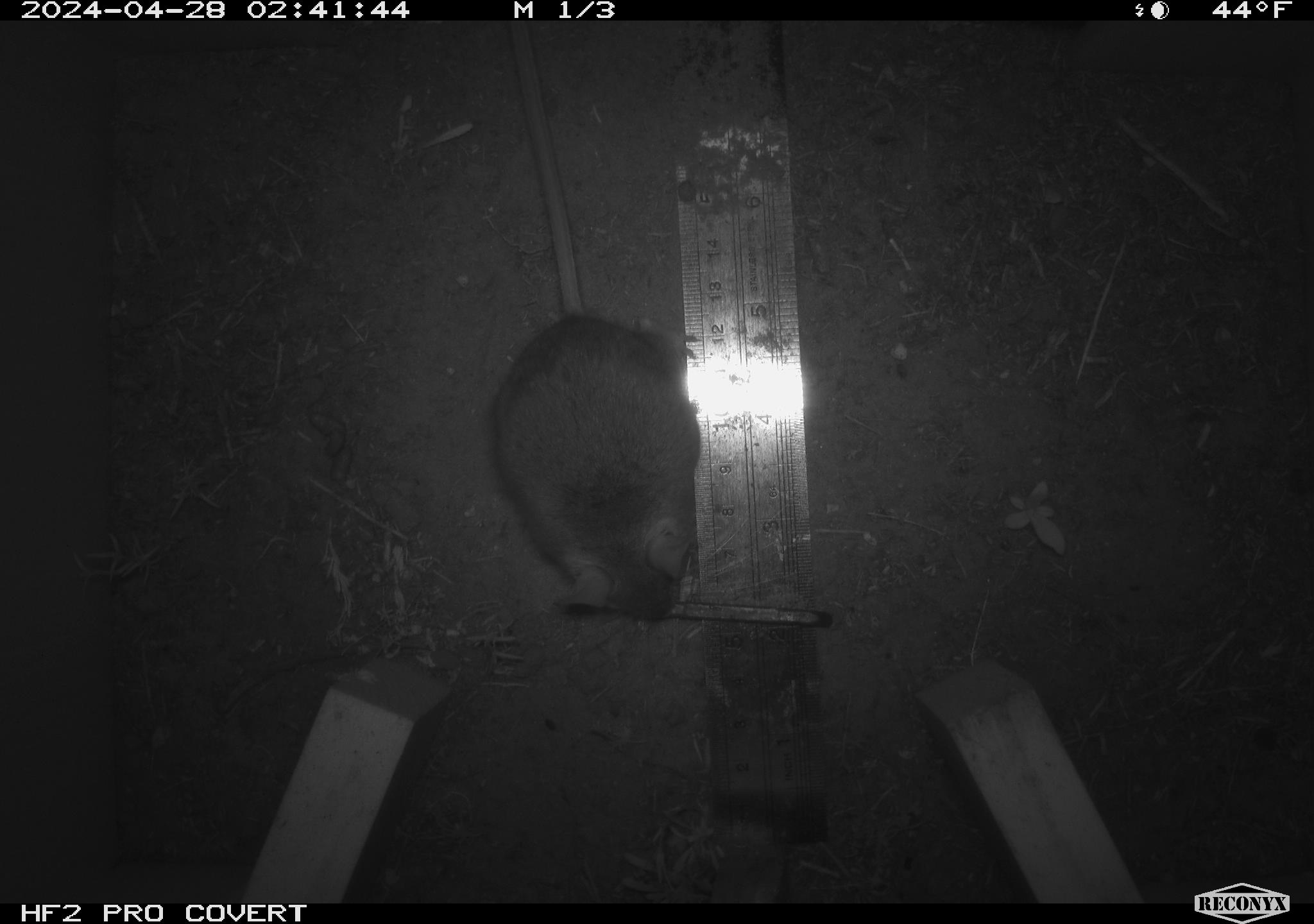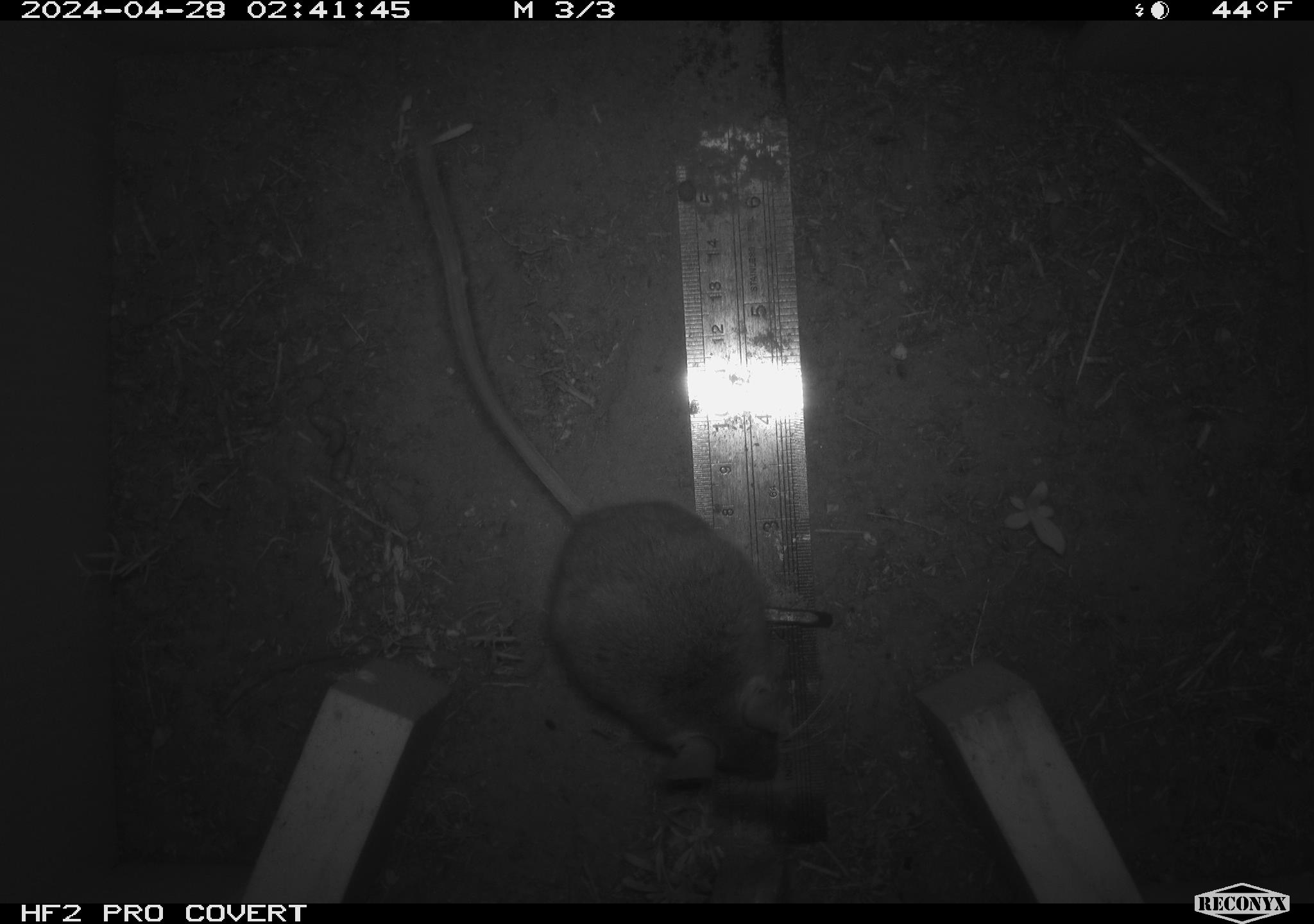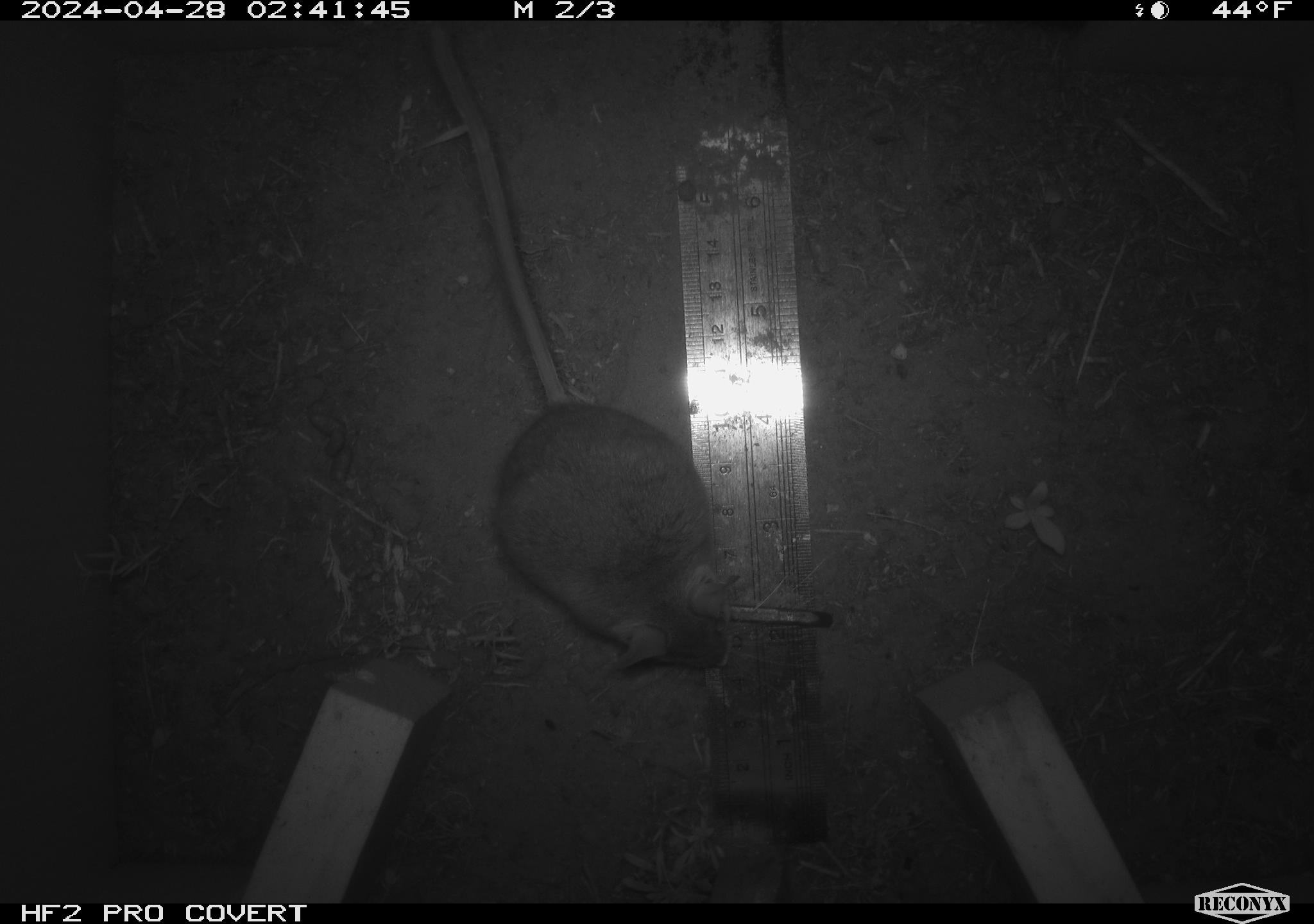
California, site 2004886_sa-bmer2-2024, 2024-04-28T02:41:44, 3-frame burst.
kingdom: Animalia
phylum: Chordata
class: Mammalia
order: Rodentia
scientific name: Rodentia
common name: mouse species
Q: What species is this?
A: Mouse species (Rodentia).